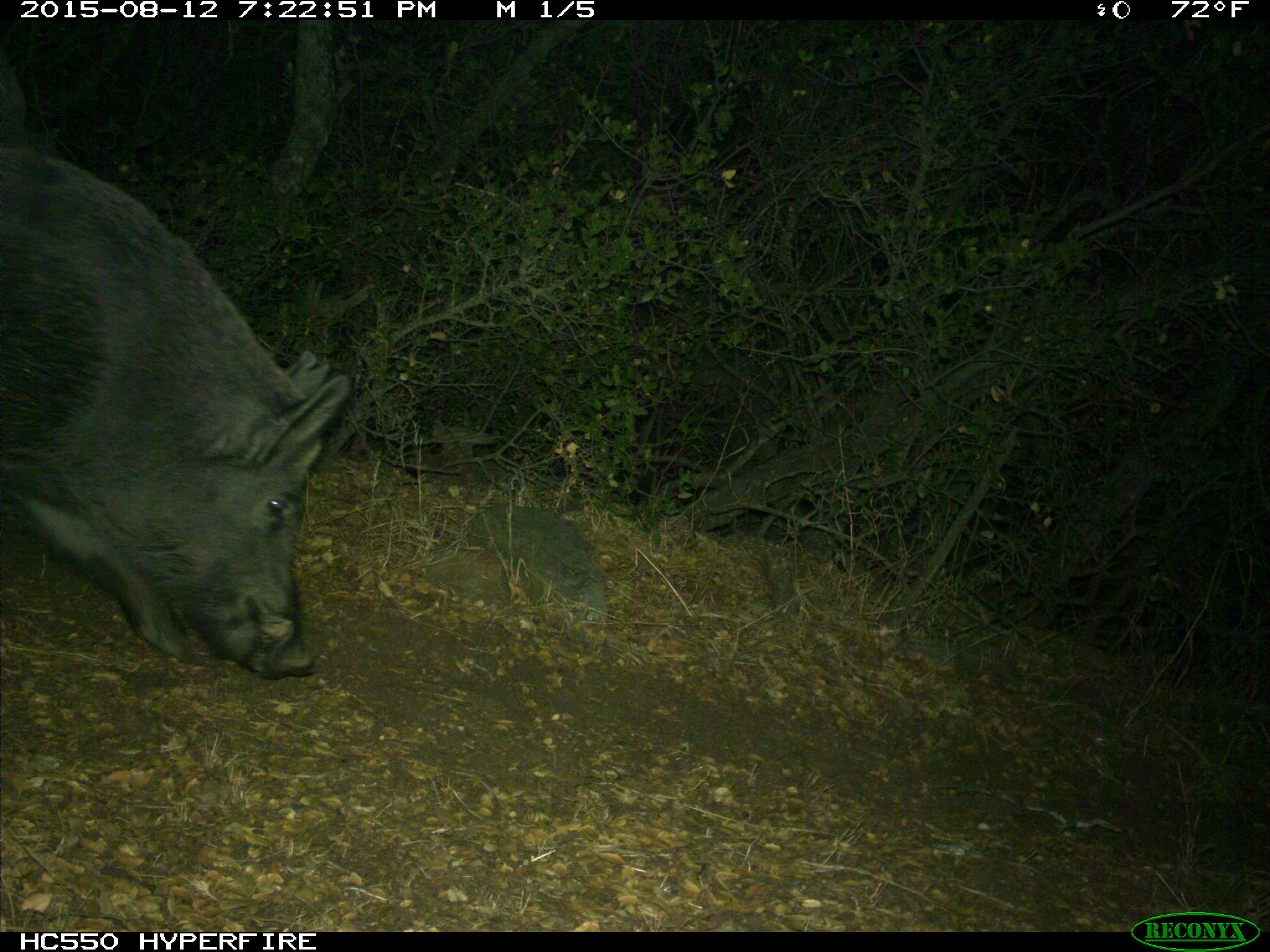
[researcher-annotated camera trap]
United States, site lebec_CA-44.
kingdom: Animalia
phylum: Chordata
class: Mammalia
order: Artiodactyla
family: Suidae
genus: Sus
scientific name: Sus scrofa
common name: wild boar